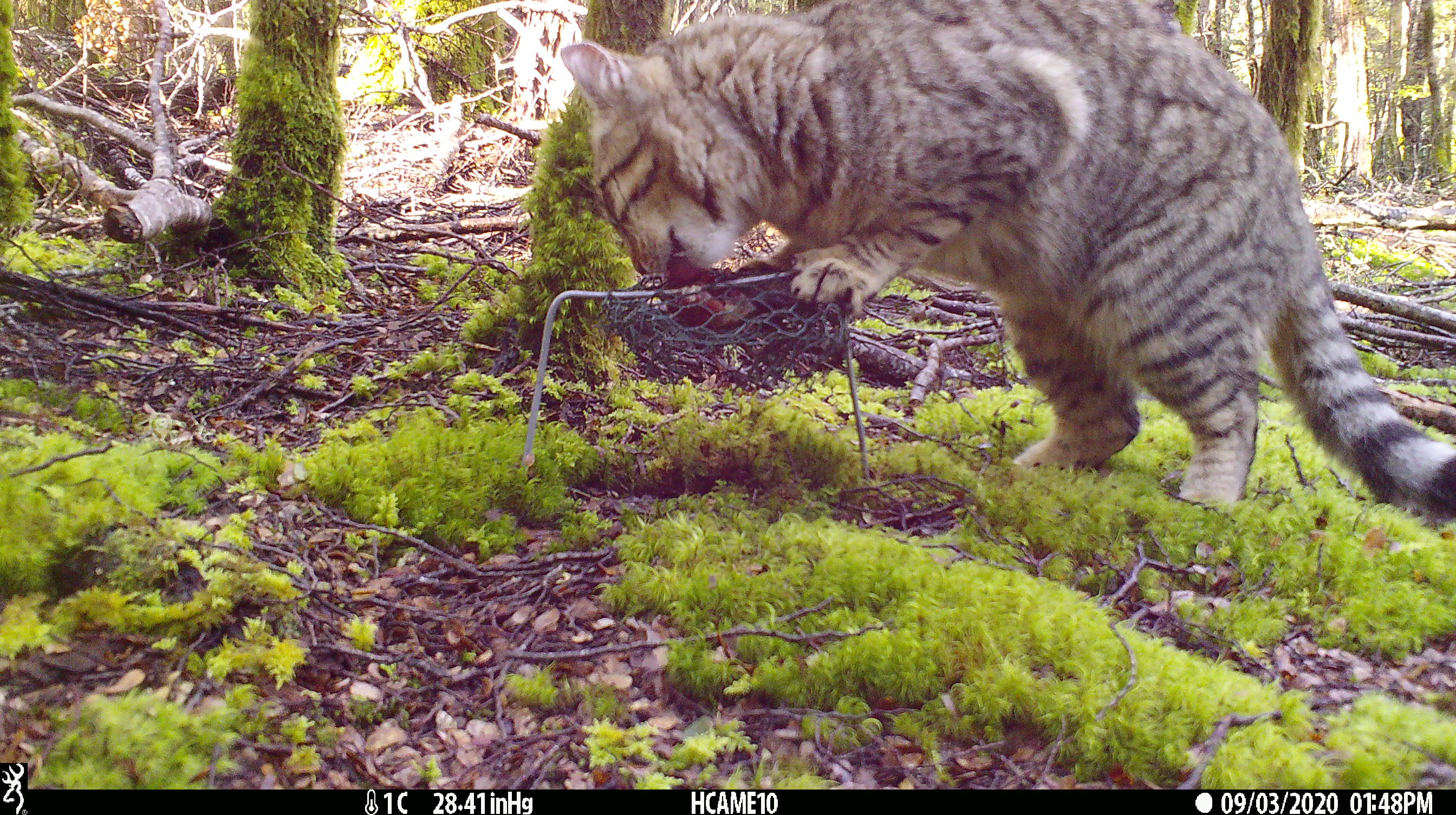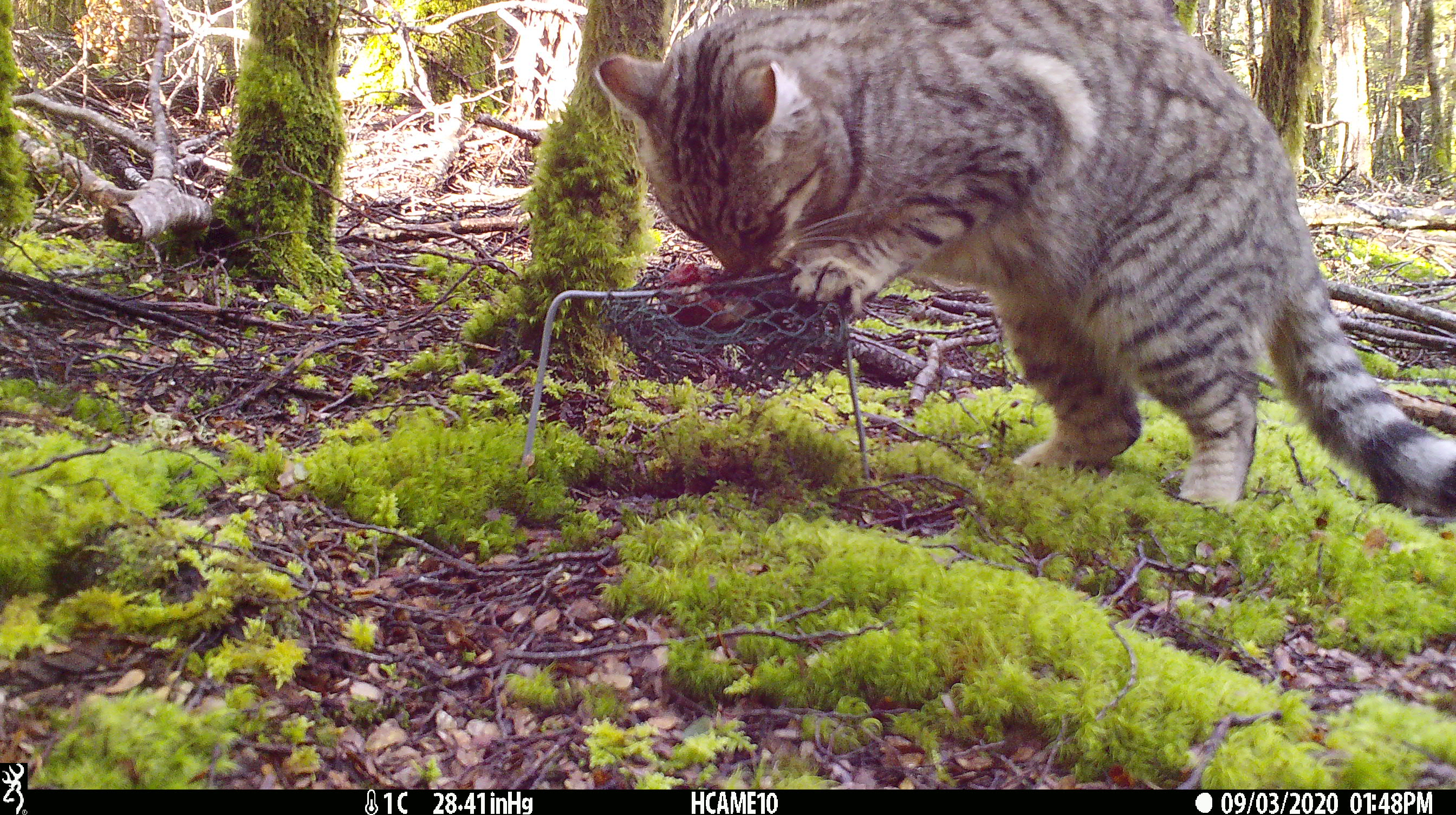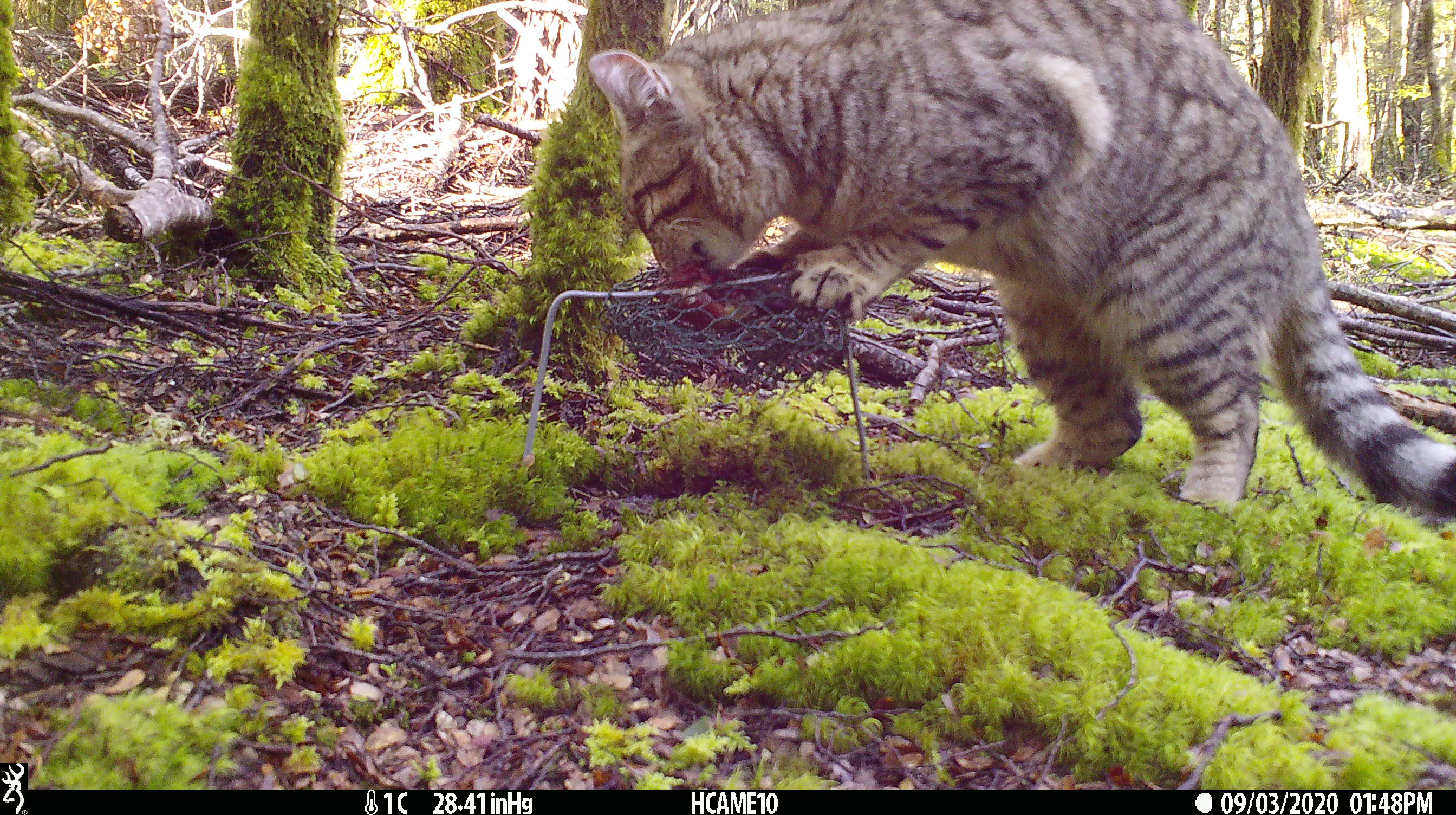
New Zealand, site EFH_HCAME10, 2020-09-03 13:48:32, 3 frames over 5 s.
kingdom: Animalia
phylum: Chordata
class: Mammalia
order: Carnivora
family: Felidae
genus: Felis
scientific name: Felis catus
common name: domestic cat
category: cat